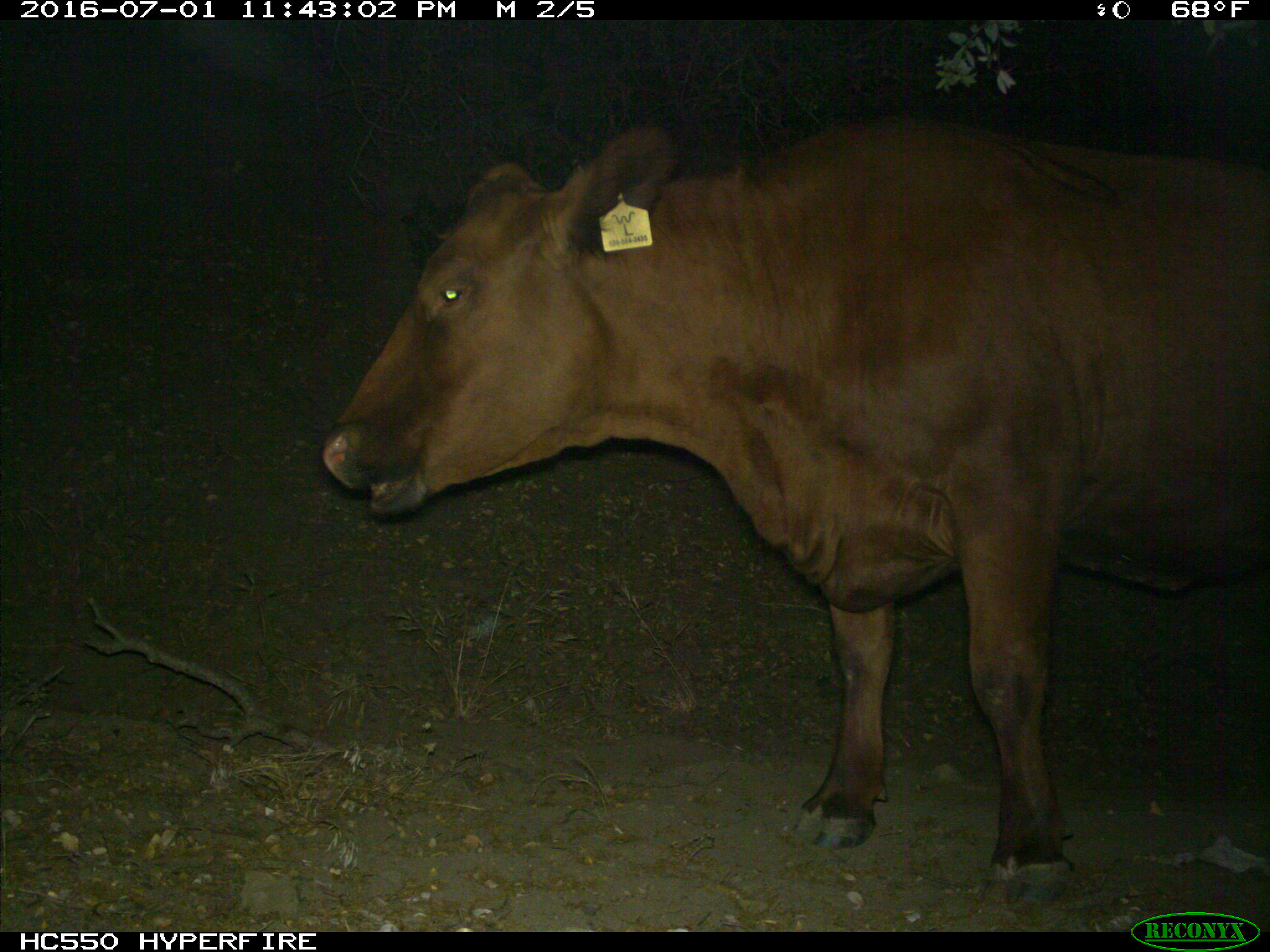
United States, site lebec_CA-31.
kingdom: Animalia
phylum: Chordata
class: Mammalia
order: Artiodactyla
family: Bovidae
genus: Bos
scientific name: Bos taurus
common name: domestic cow